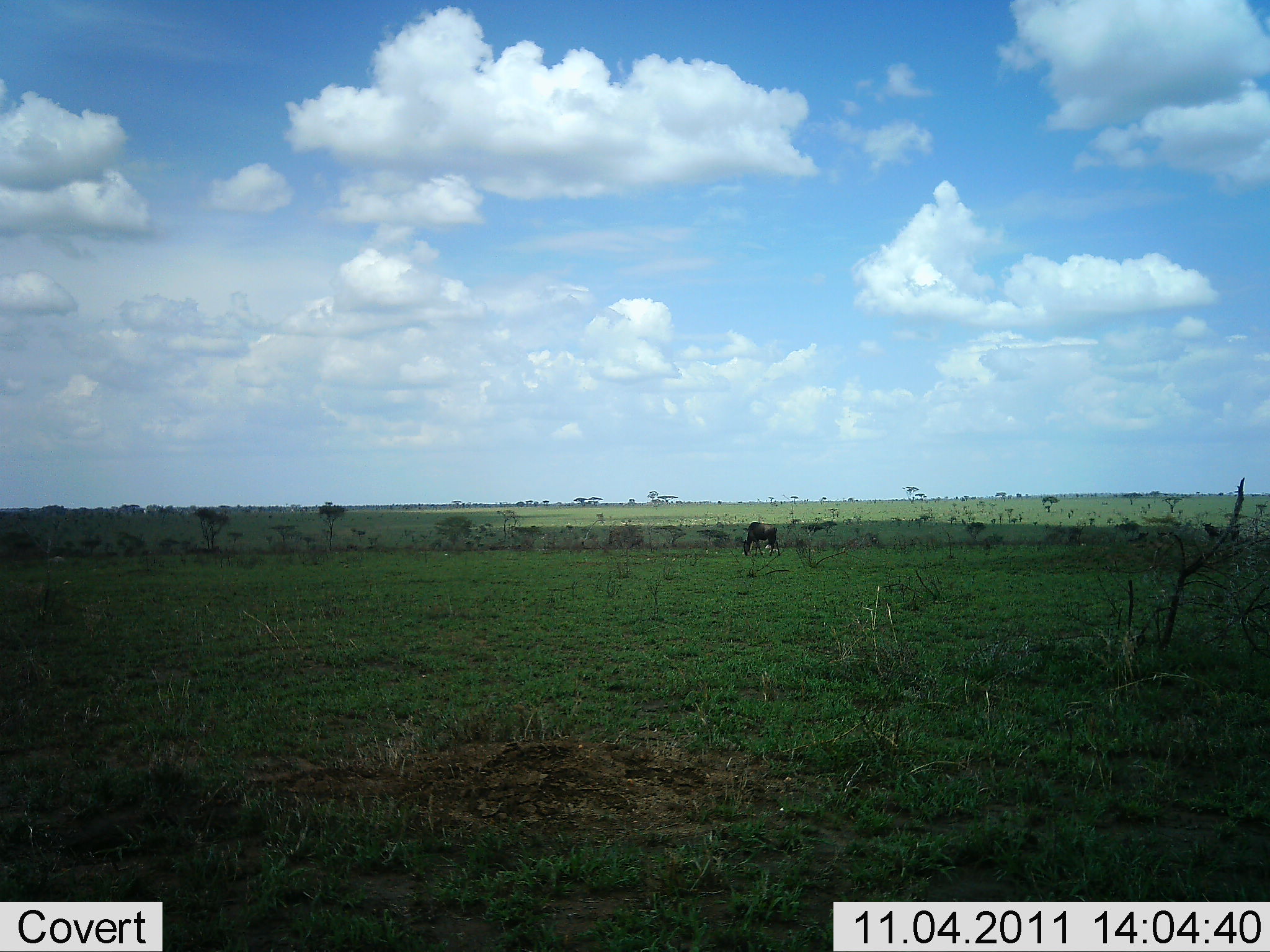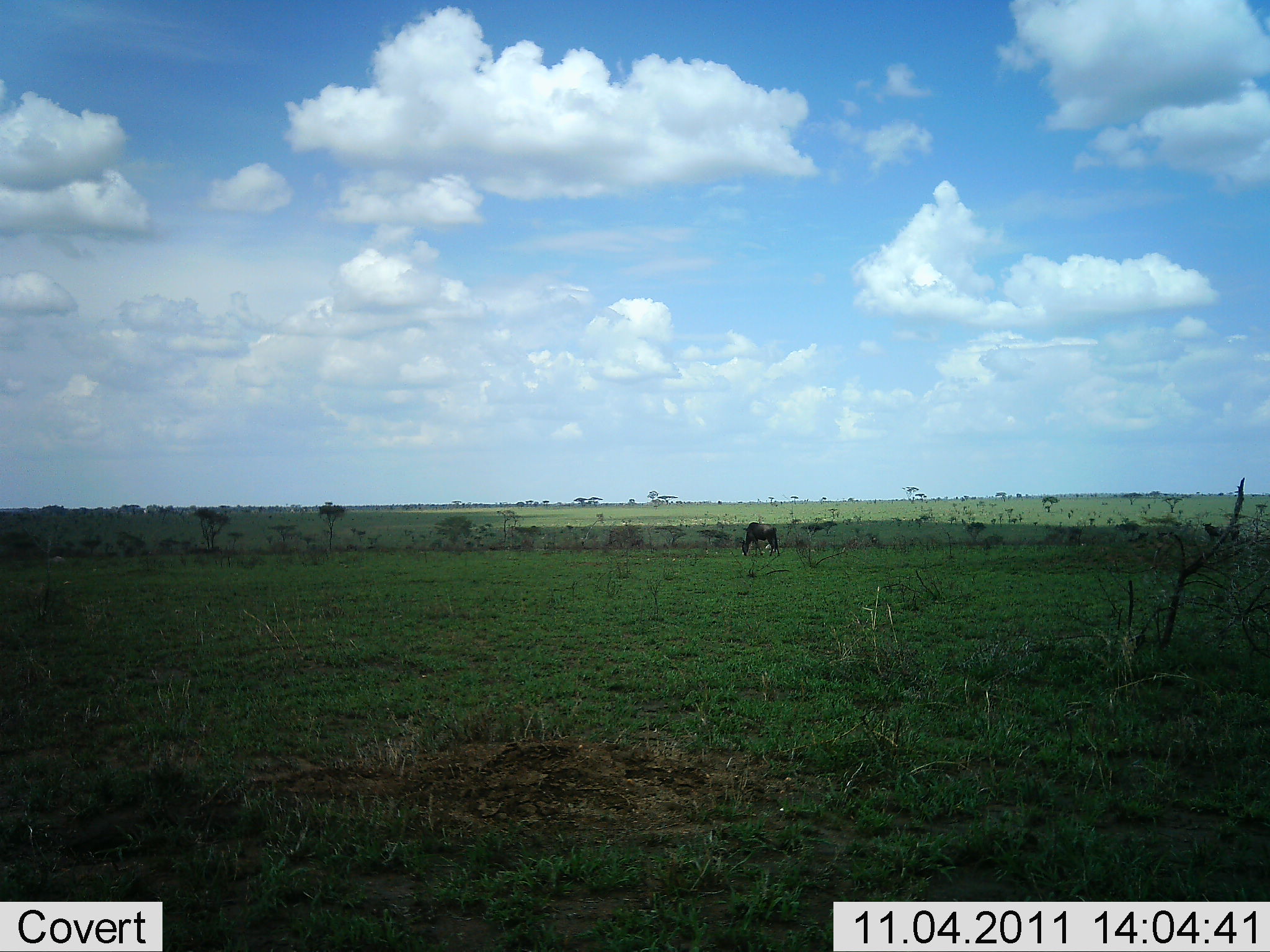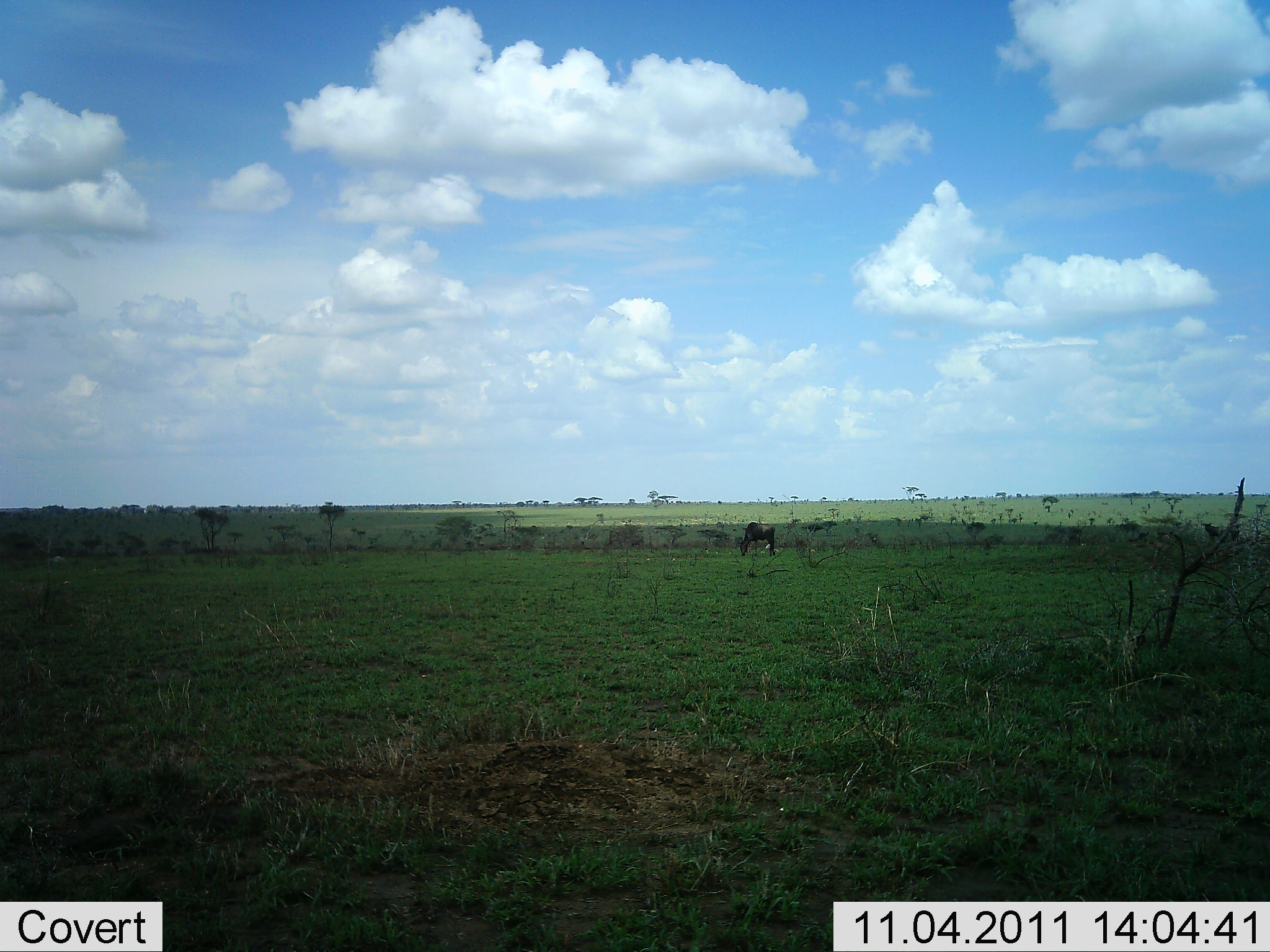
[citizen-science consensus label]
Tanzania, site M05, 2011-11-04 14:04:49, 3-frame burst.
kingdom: Animalia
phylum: Chordata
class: Mammalia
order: Artiodactyla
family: Bovidae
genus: Connochaetes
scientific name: Connochaetes taurinus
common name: blue wildebeest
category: wildebeest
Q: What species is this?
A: Wildebeest (blue wildebeest) (Connochaetes taurinus).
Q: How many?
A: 1.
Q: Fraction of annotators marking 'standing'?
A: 27%.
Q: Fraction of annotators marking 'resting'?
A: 0%.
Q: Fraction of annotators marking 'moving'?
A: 18%.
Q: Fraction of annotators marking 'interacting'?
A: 0%.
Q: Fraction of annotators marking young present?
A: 0%.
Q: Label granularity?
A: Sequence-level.